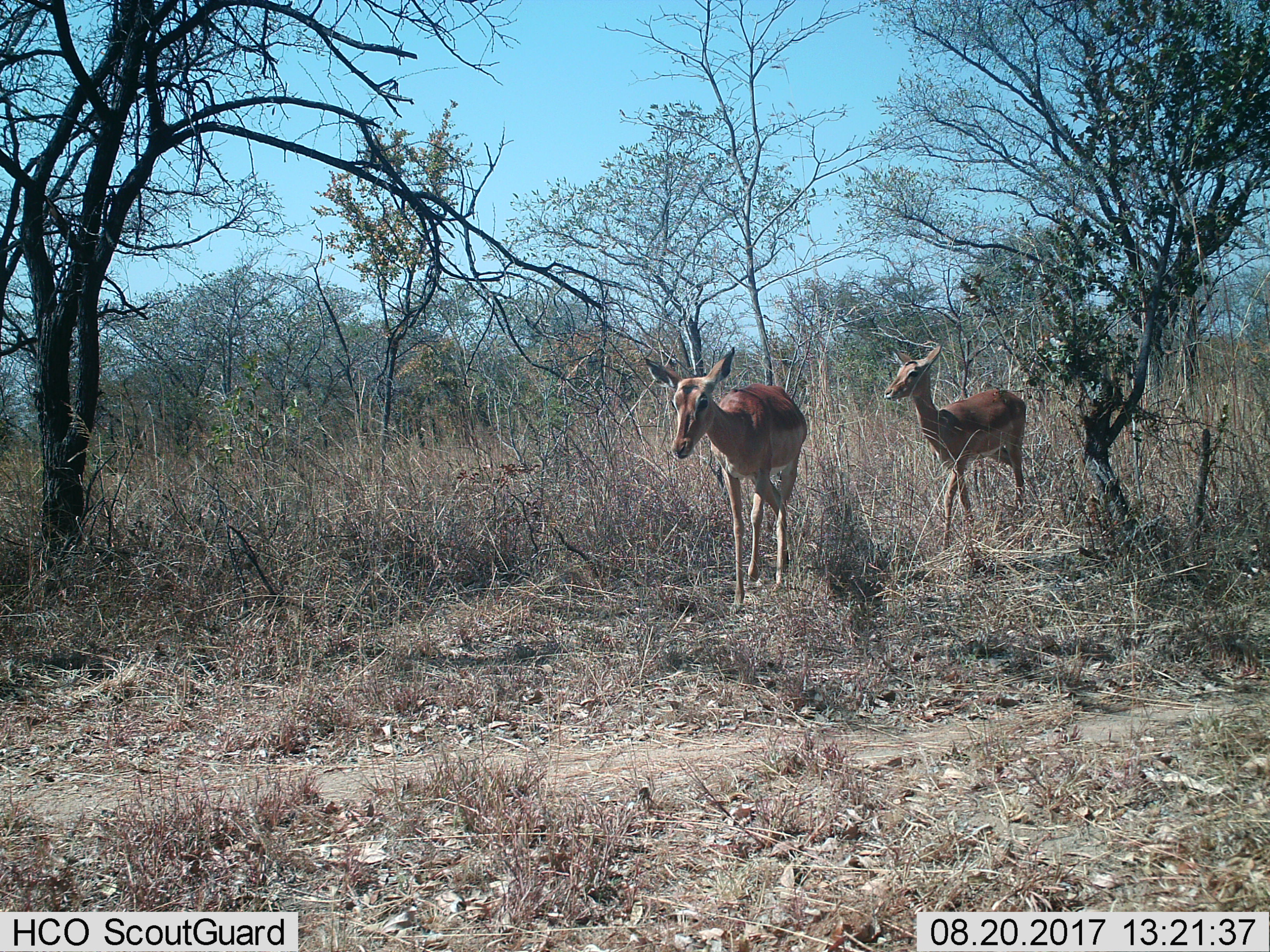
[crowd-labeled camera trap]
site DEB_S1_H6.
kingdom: Animalia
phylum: Chordata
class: Mammalia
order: Artiodactyla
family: Bovidae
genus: Aepyceros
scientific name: Aepyceros melampus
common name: impala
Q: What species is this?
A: Impala (Aepyceros melampus).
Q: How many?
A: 2.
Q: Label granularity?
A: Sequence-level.